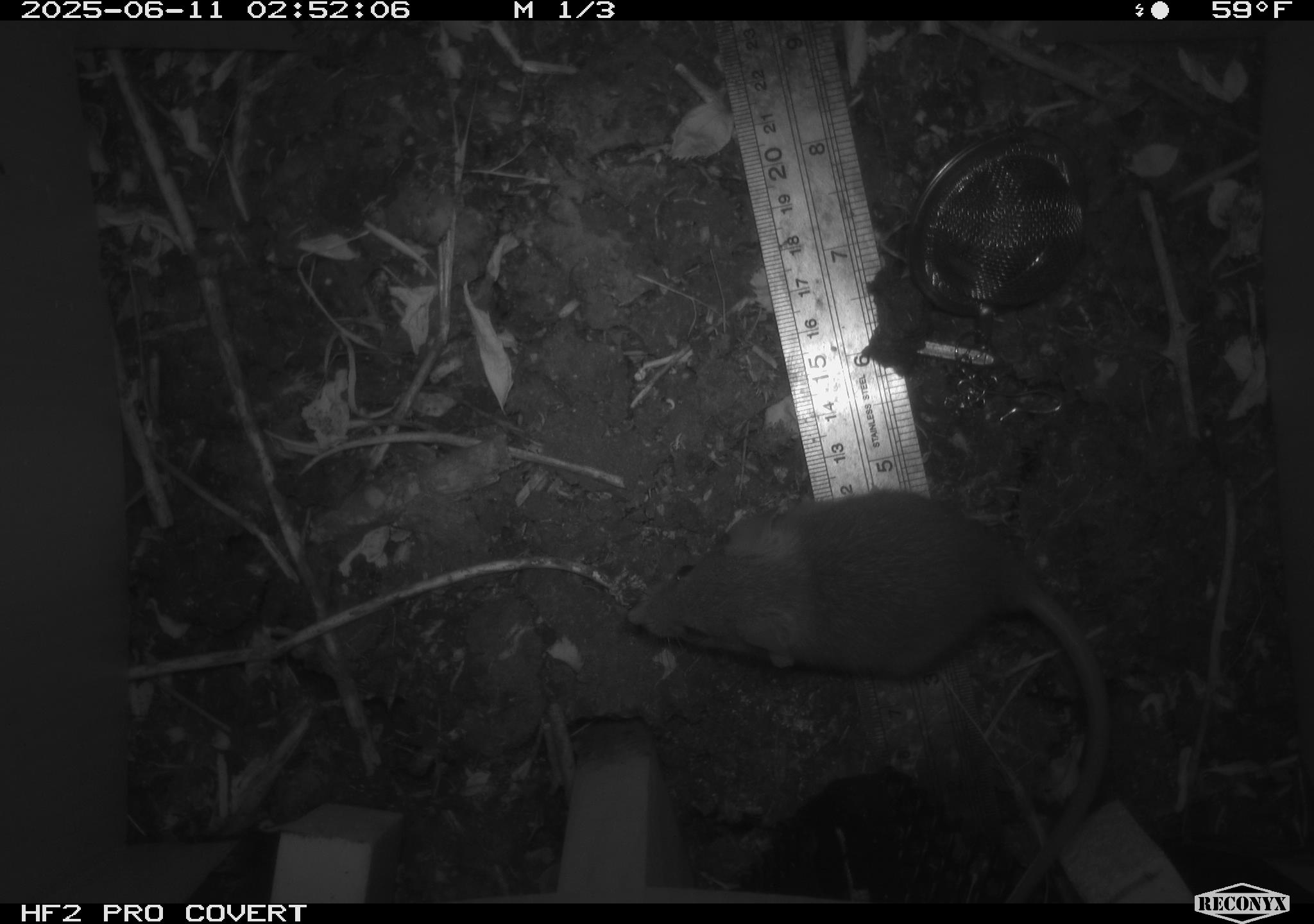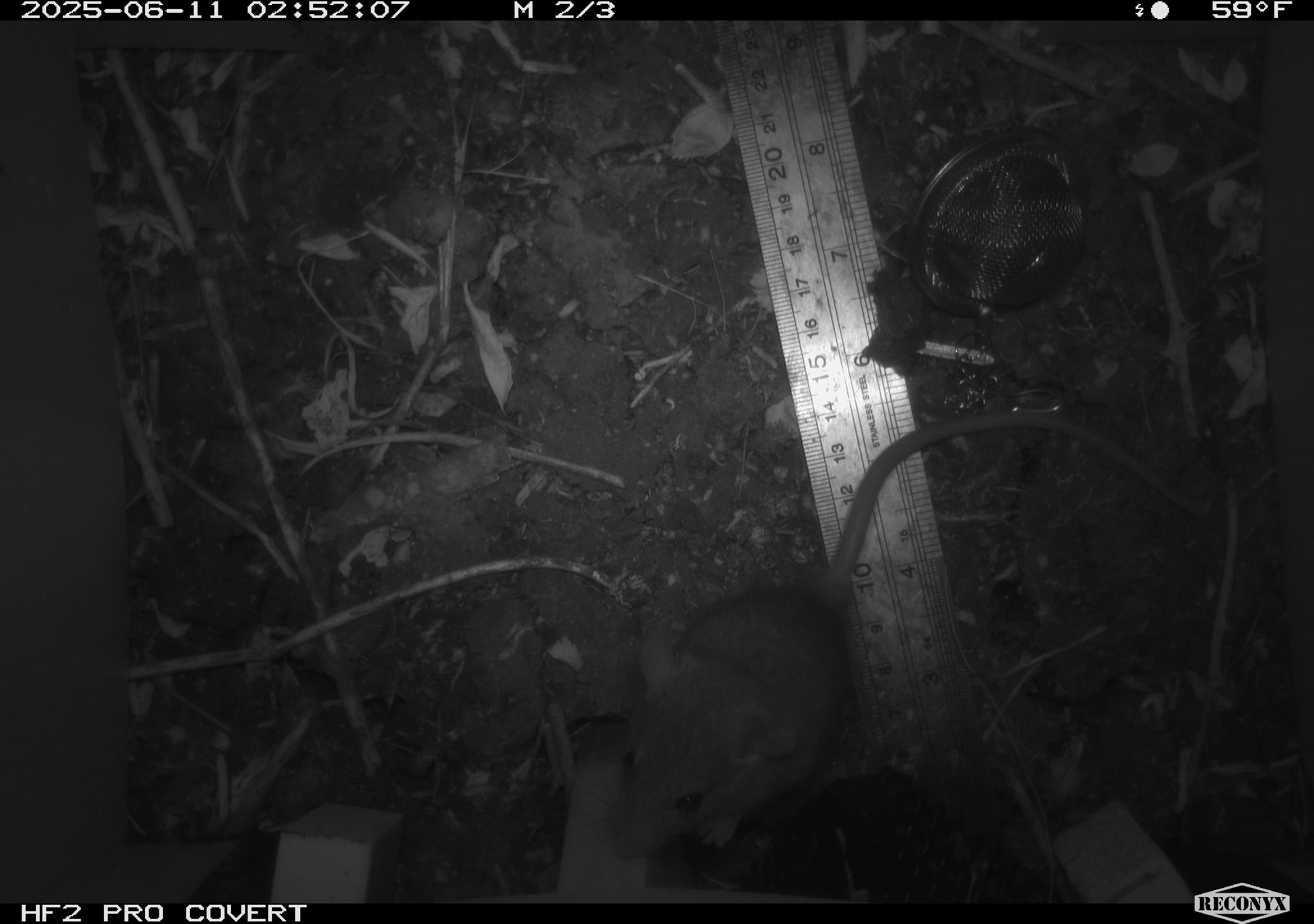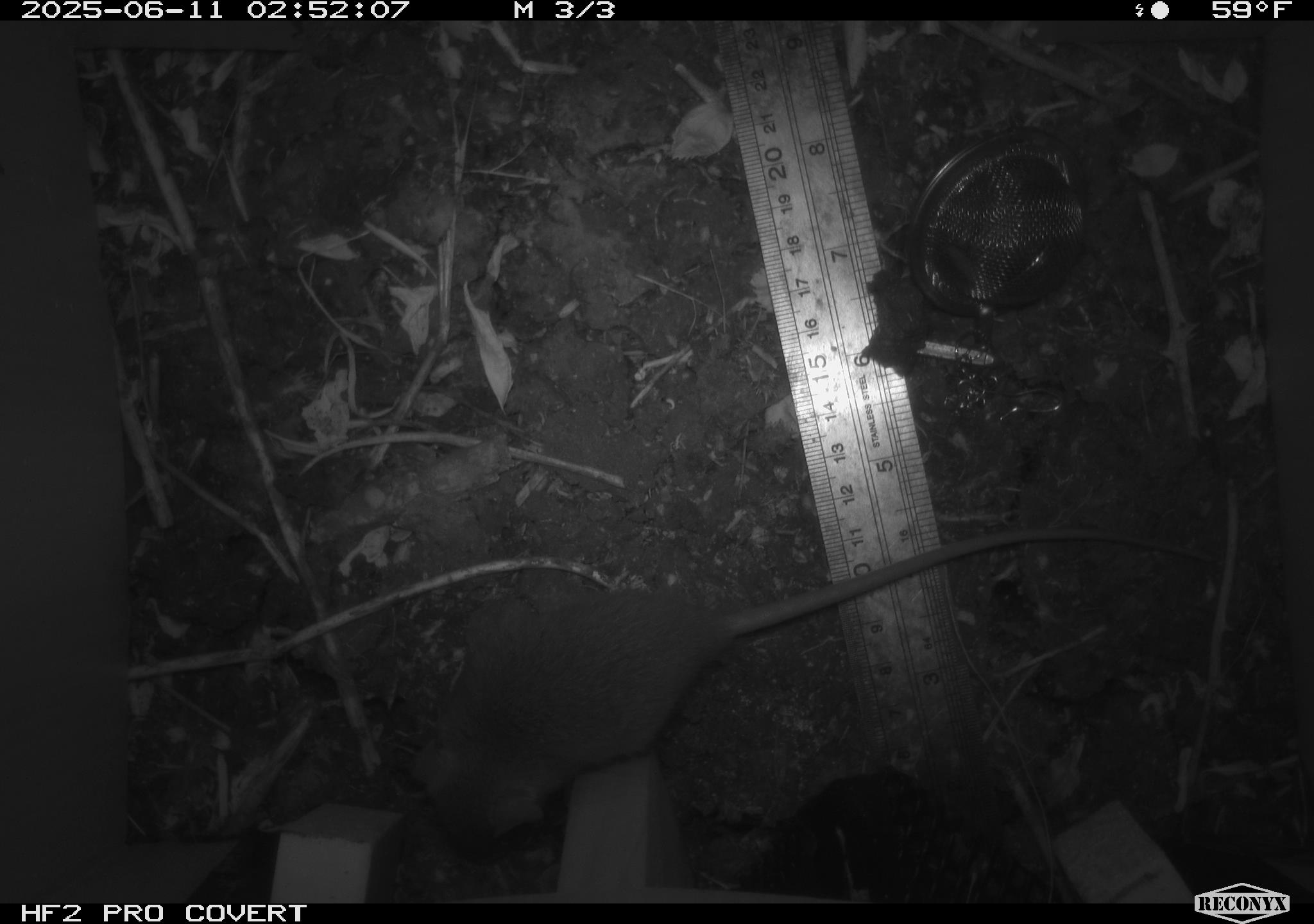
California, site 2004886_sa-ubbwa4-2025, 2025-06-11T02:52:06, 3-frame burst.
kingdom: Animalia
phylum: Chordata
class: Mammalia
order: Rodentia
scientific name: Rodentia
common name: rodent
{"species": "rodent (Rodentia)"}